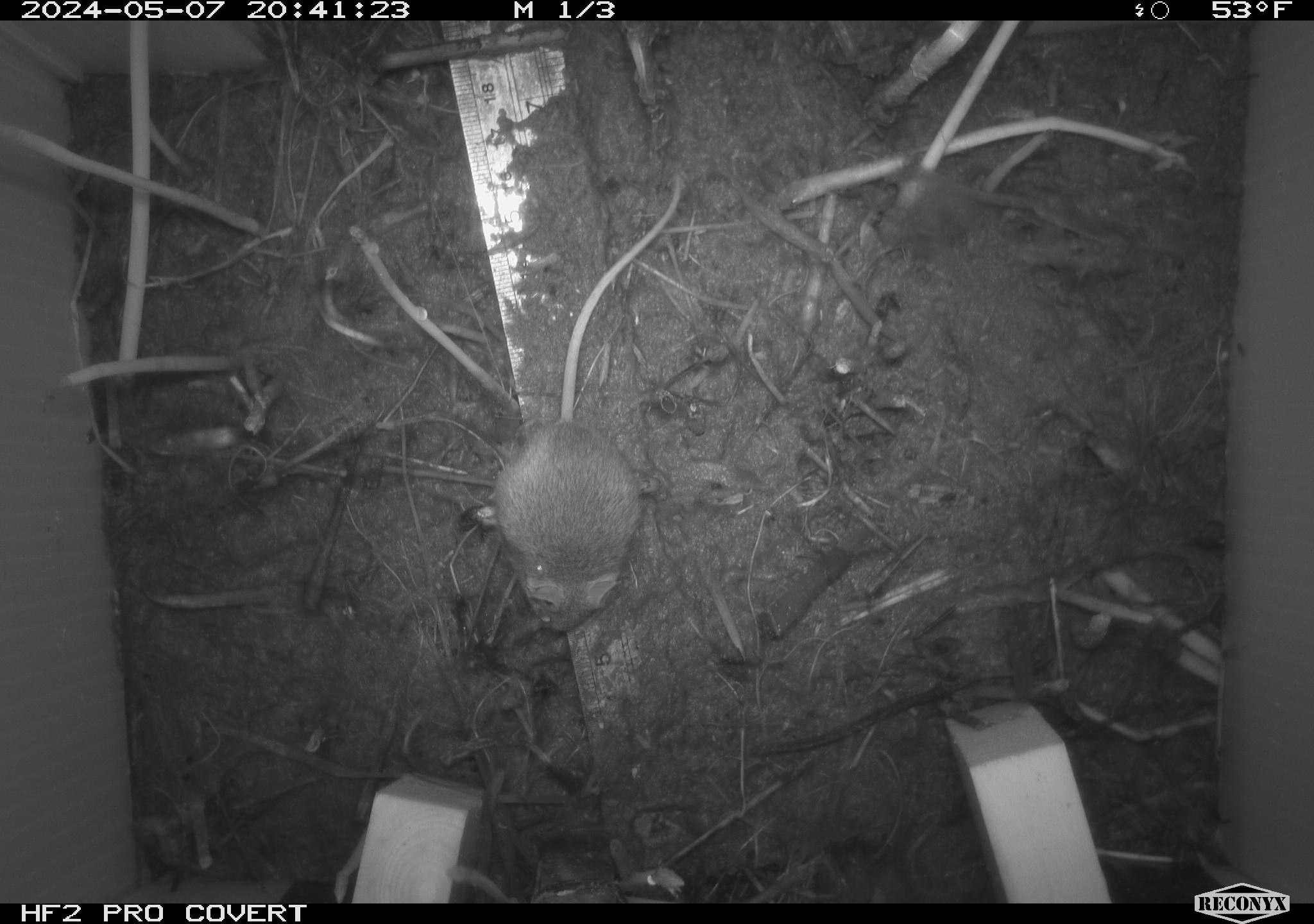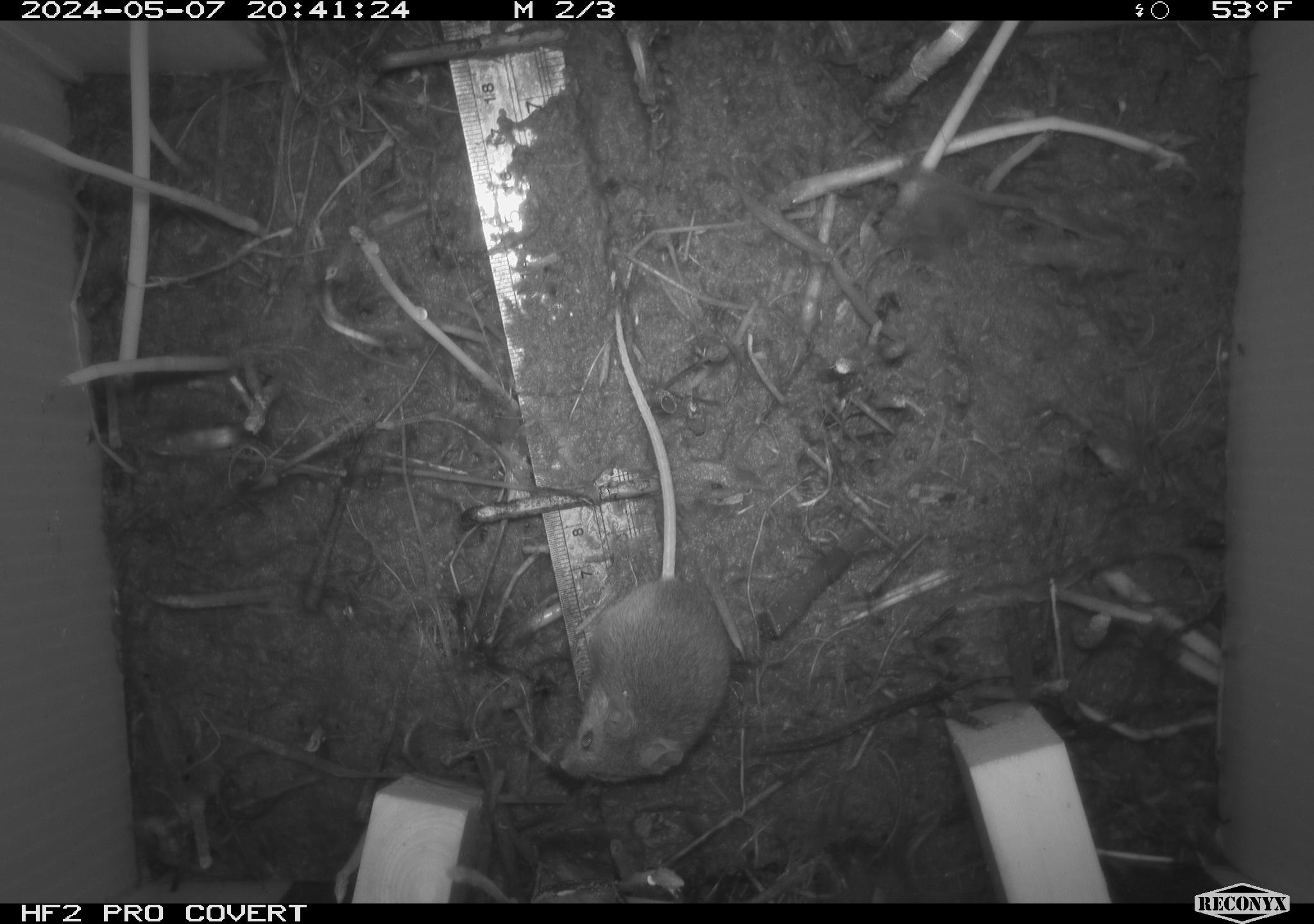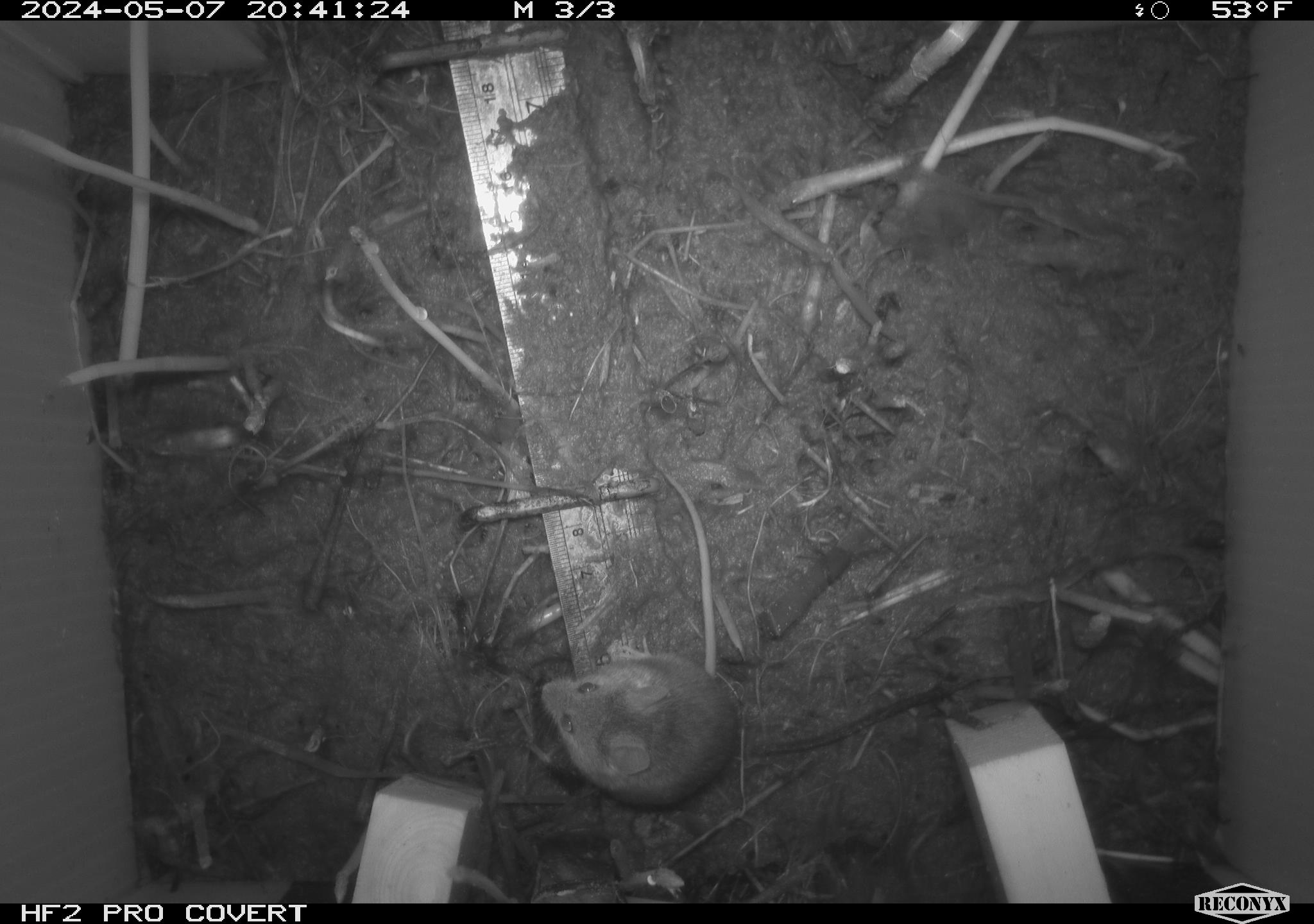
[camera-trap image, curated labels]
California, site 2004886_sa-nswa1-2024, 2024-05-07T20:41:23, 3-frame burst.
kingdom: Animalia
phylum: Chordata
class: Mammalia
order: Rodentia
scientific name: Rodentia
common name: mouse species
Mouse species (Rodentia).